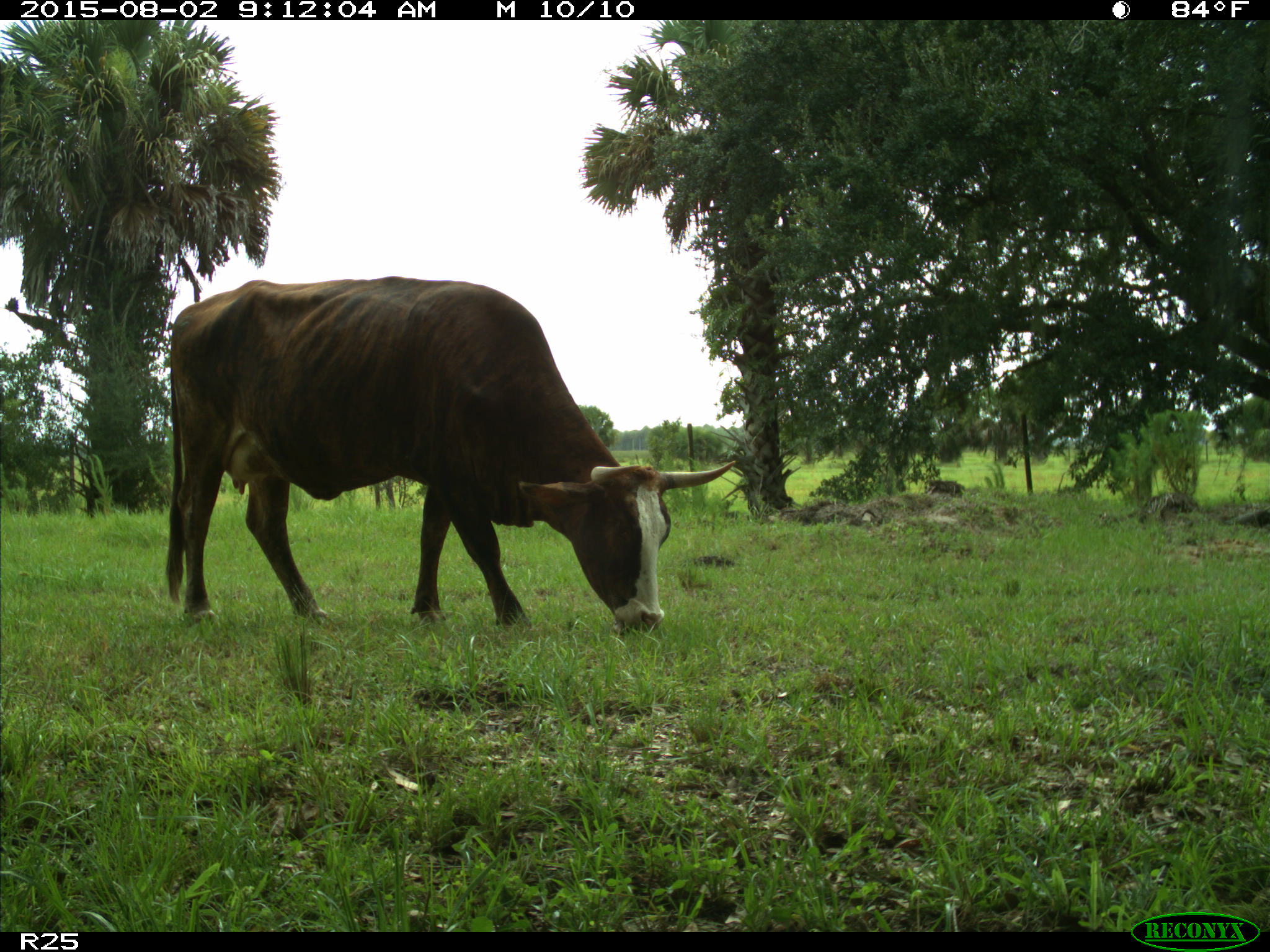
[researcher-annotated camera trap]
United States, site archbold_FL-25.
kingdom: Animalia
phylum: Chordata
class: Mammalia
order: Artiodactyla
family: Bovidae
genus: Bos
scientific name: Bos taurus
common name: domestic cow